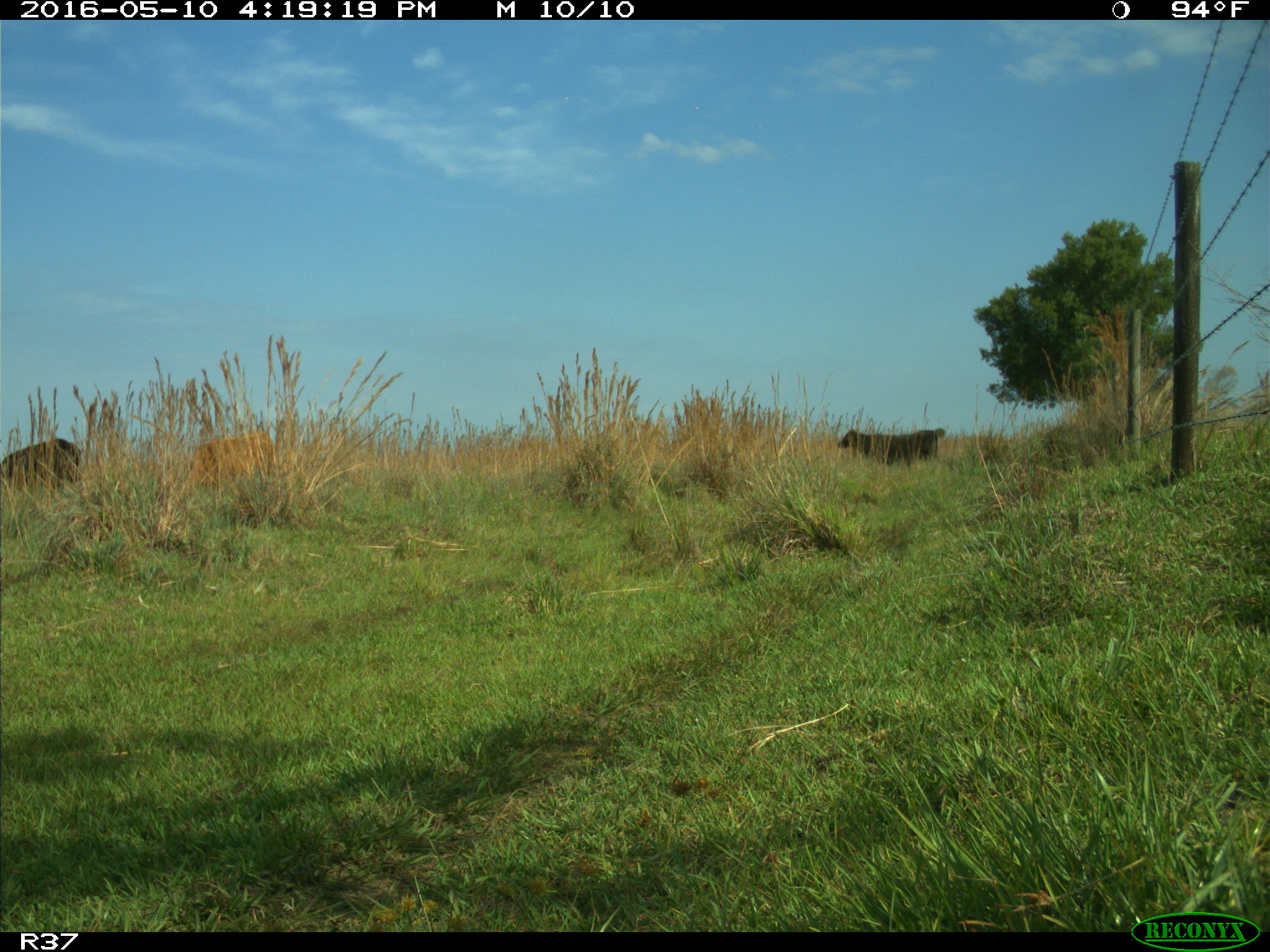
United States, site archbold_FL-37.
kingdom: Animalia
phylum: Chordata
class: Mammalia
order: Artiodactyla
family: Bovidae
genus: Bos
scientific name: Bos taurus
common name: domestic cow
Bos taurus (domestic cow).